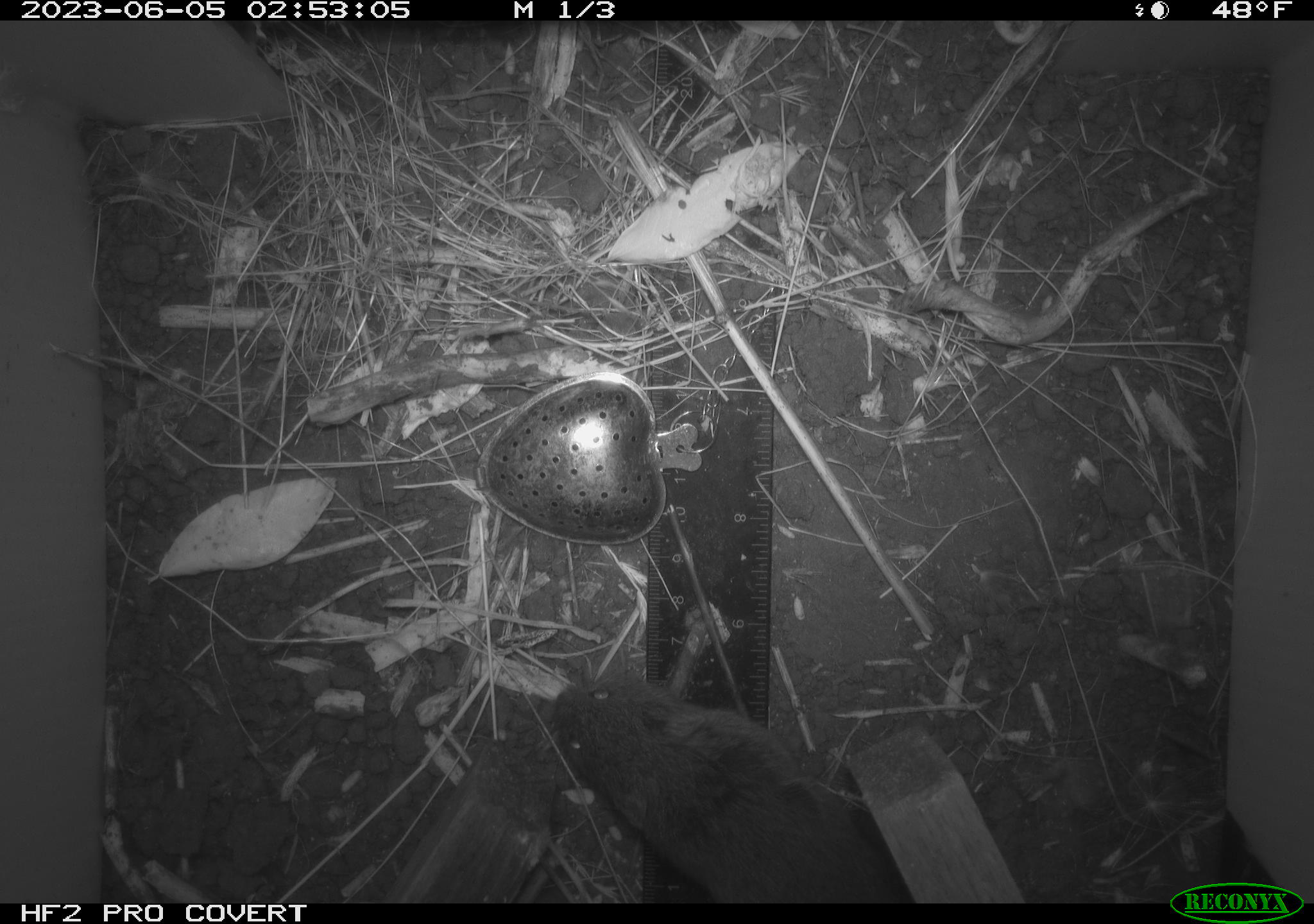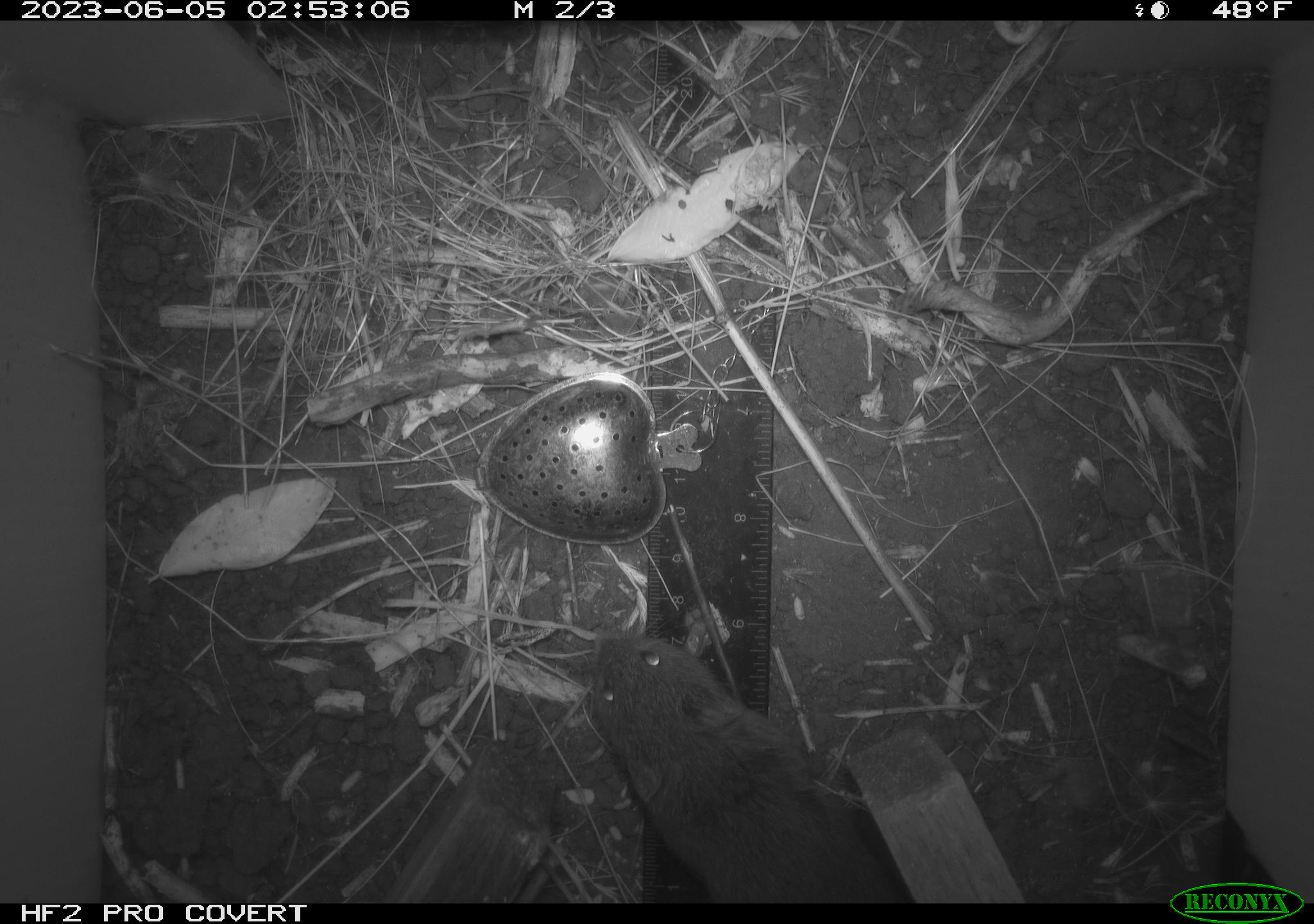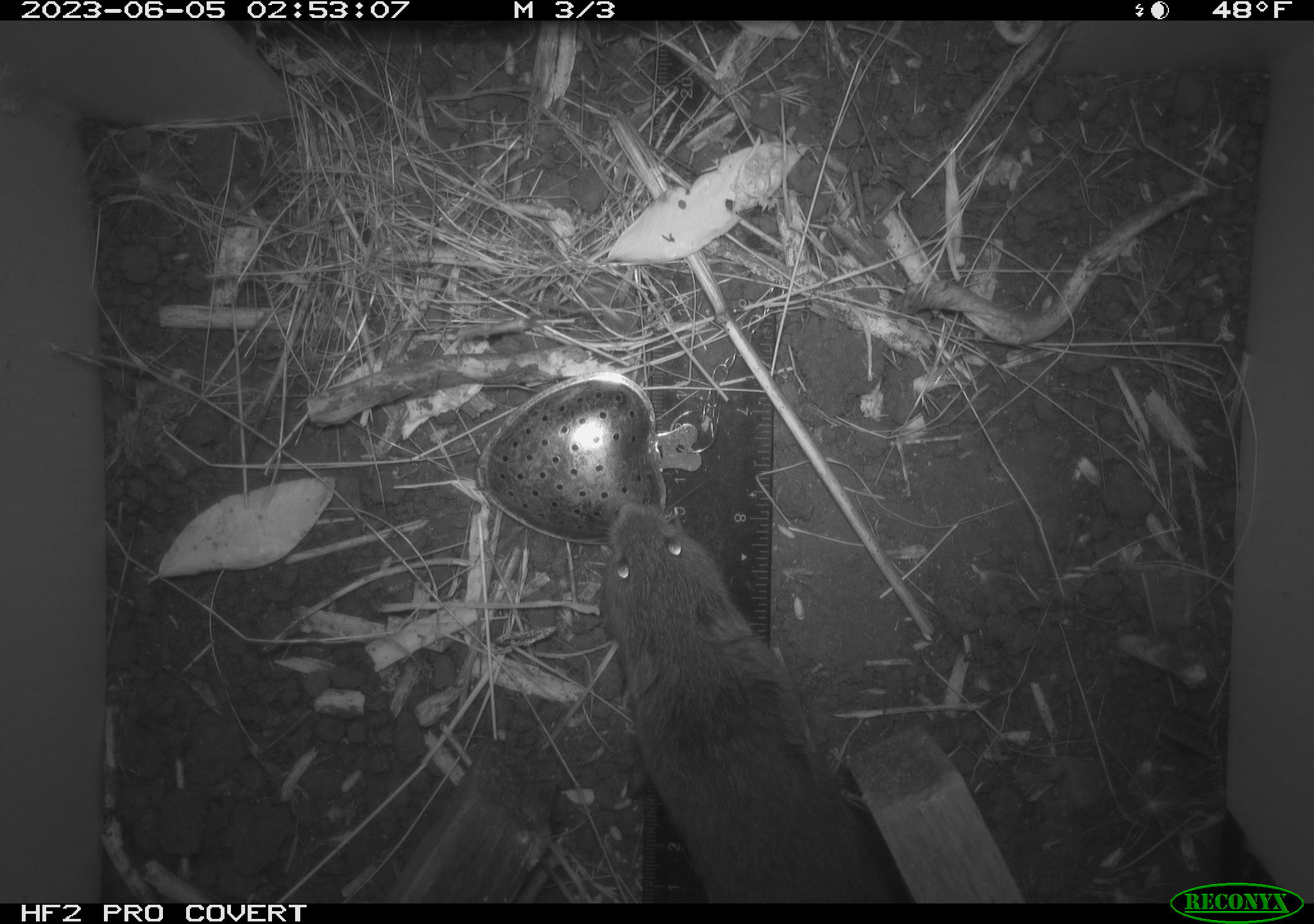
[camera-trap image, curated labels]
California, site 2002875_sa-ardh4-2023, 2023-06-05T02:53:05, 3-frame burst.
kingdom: Animalia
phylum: Chordata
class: Mammalia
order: Rodentia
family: Cricetidae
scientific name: Arvicolinae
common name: voles, lemmings, and muskrats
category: arvicolinae subfamily